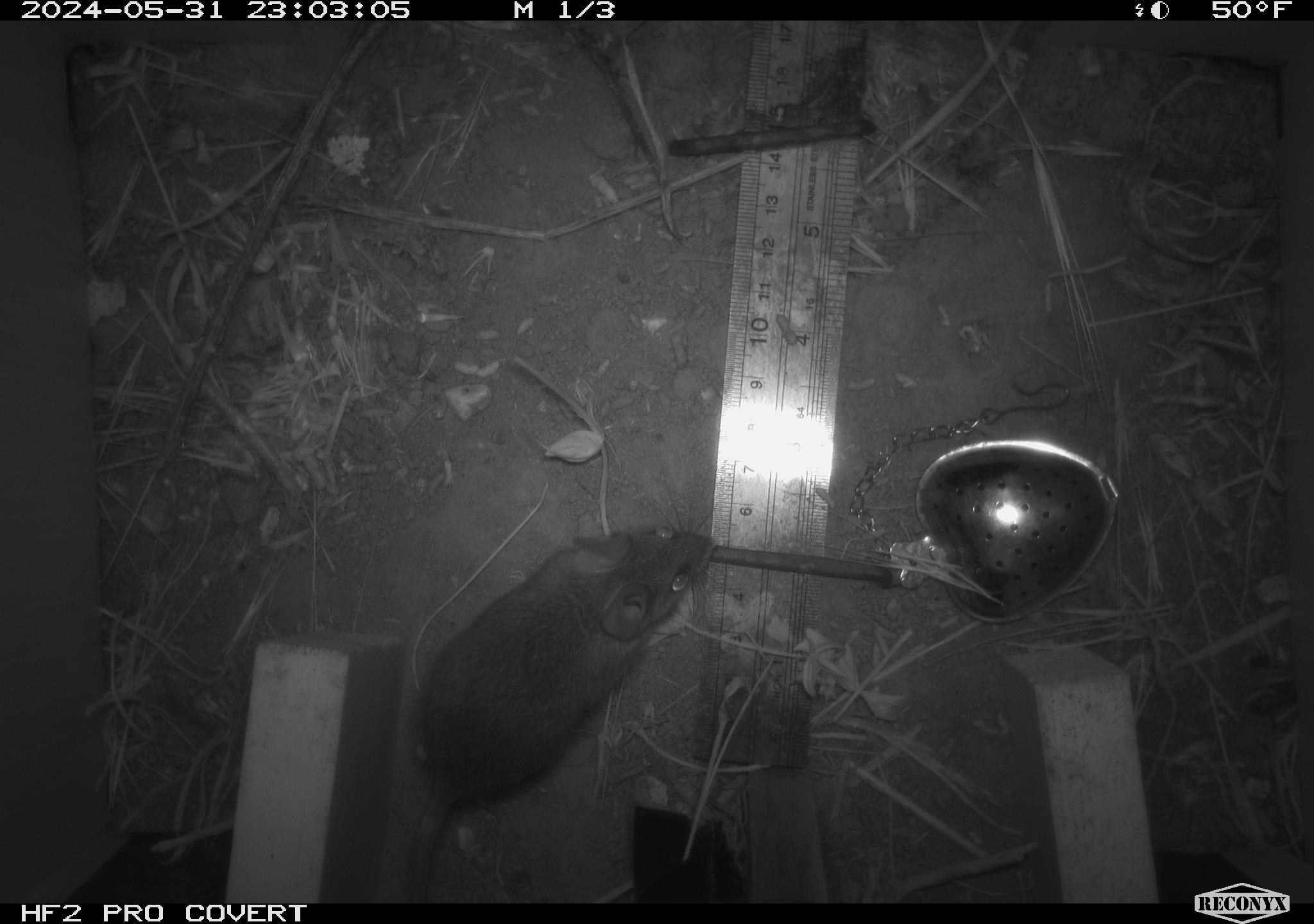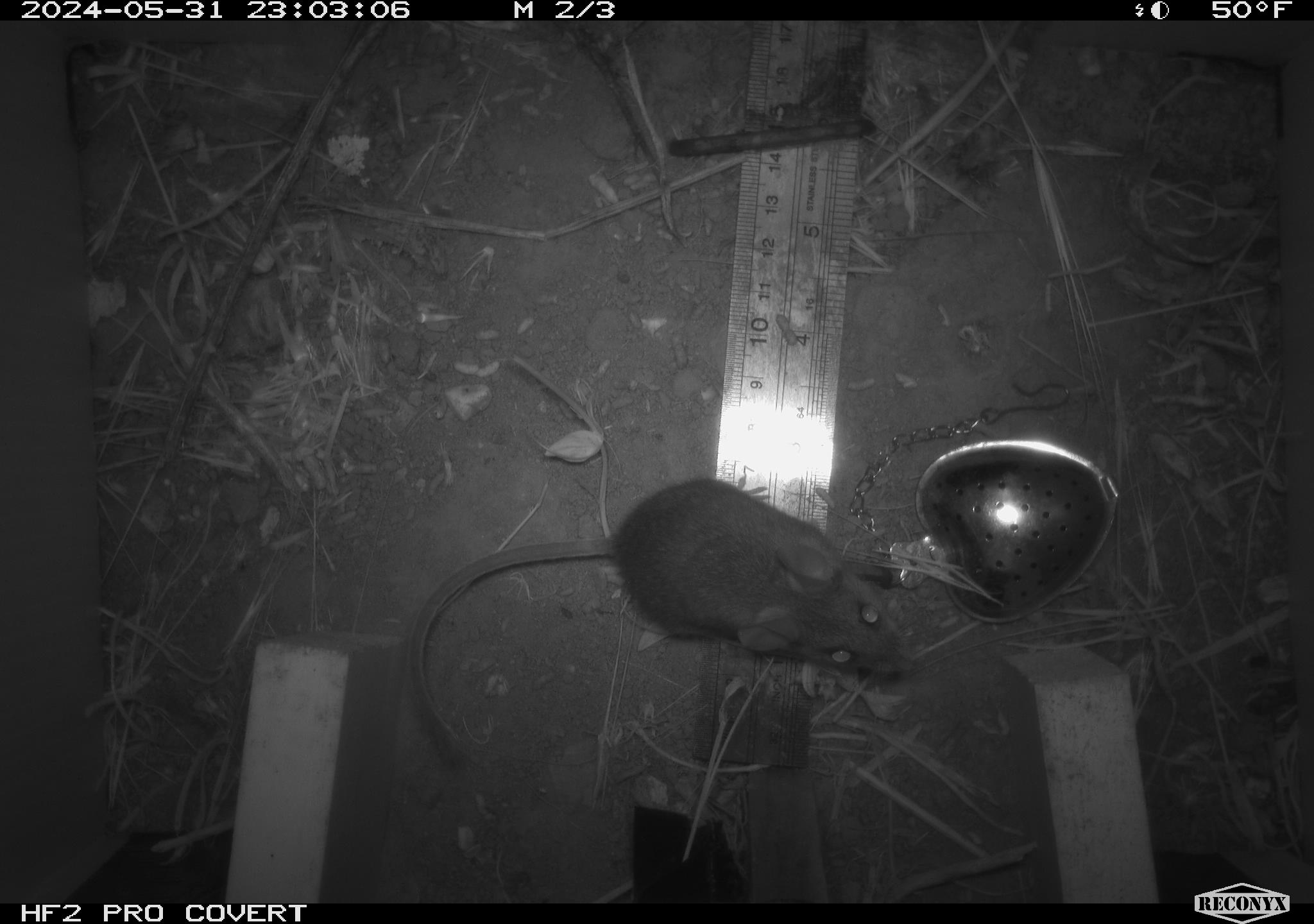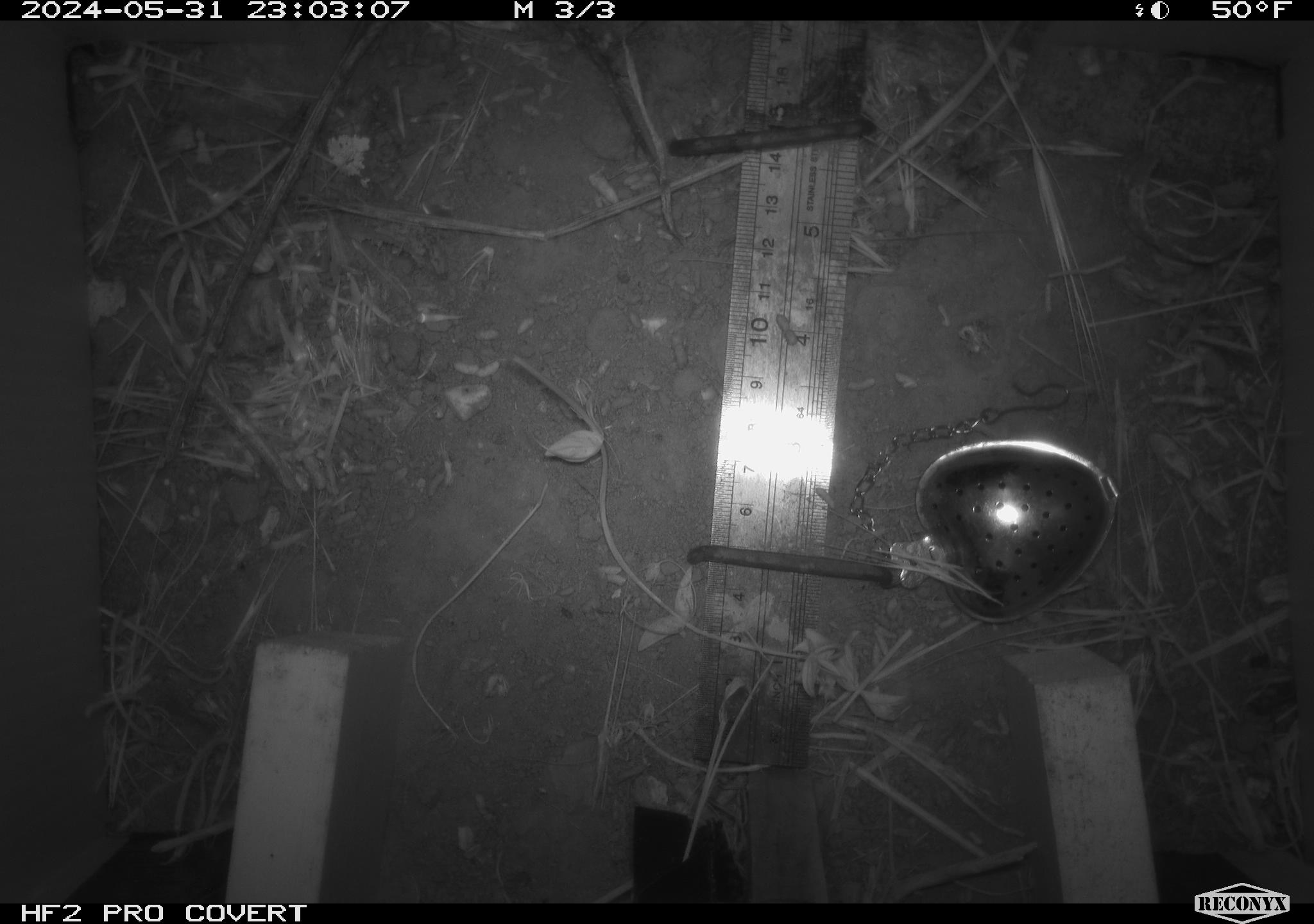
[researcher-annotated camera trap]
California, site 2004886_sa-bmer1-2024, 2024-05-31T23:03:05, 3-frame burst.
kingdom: Animalia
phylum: Chordata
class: Mammalia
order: Rodentia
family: Cricetidae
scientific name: Arvicolinae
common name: voles, lemmings, and muskrats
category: arvicolinae subfamily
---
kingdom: Animalia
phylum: Chordata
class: Mammalia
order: Rodentia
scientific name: Rodentia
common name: mouse species